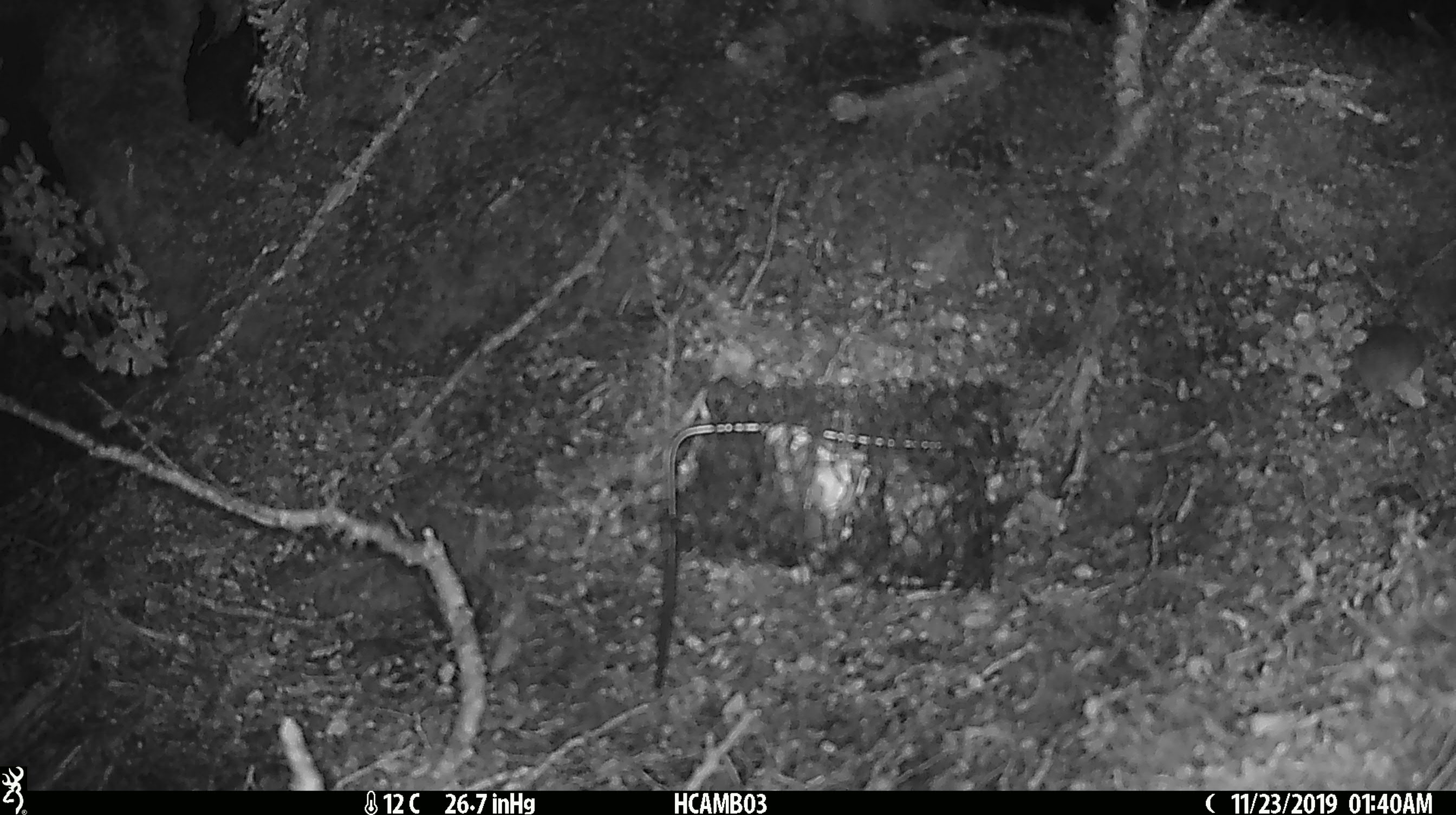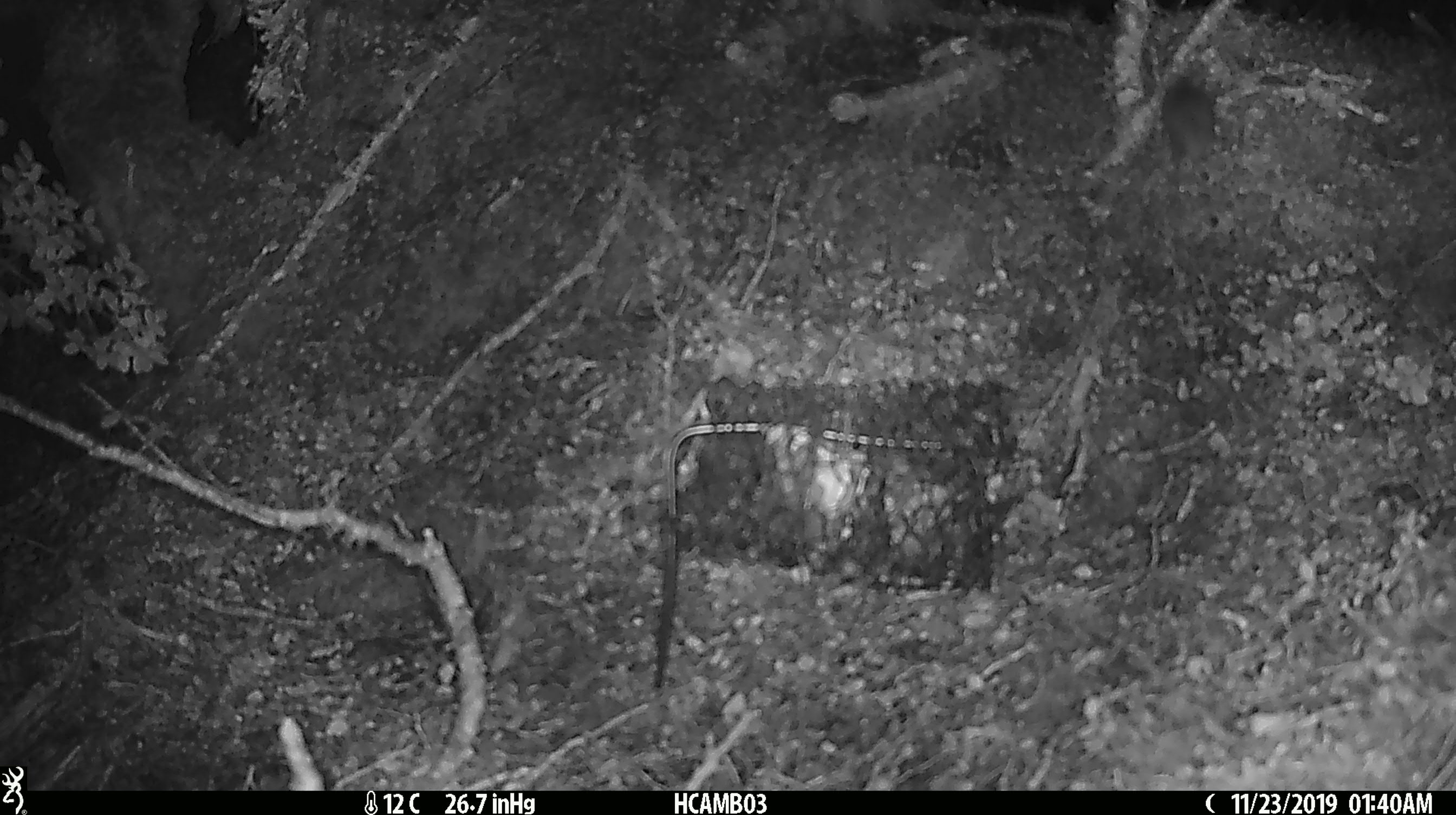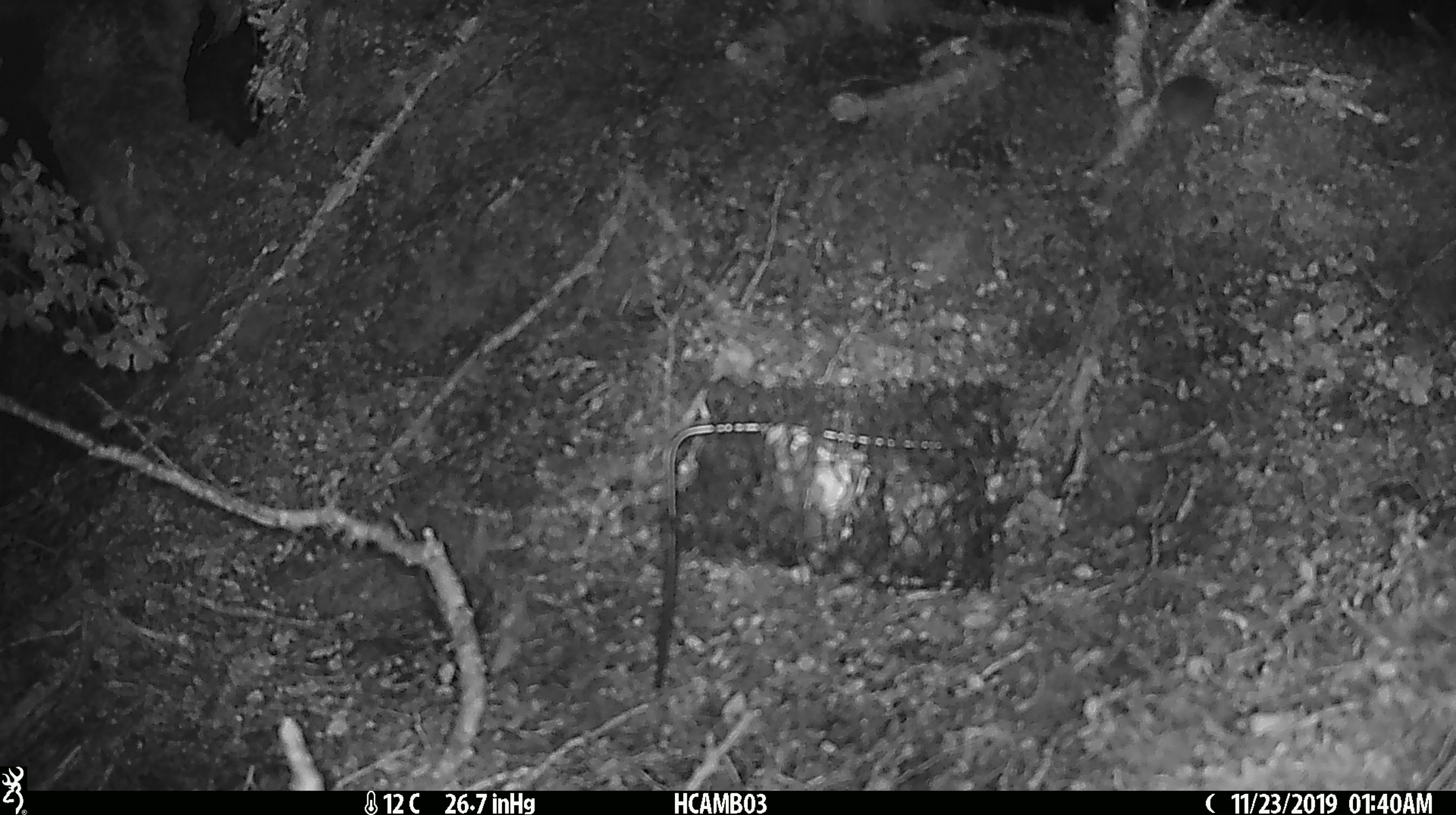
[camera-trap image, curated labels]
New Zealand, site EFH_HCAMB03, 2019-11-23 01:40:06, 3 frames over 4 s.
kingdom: Animalia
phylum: Chordata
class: Mammalia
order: Rodentia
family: Muridae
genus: Mus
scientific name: Mus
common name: mouse